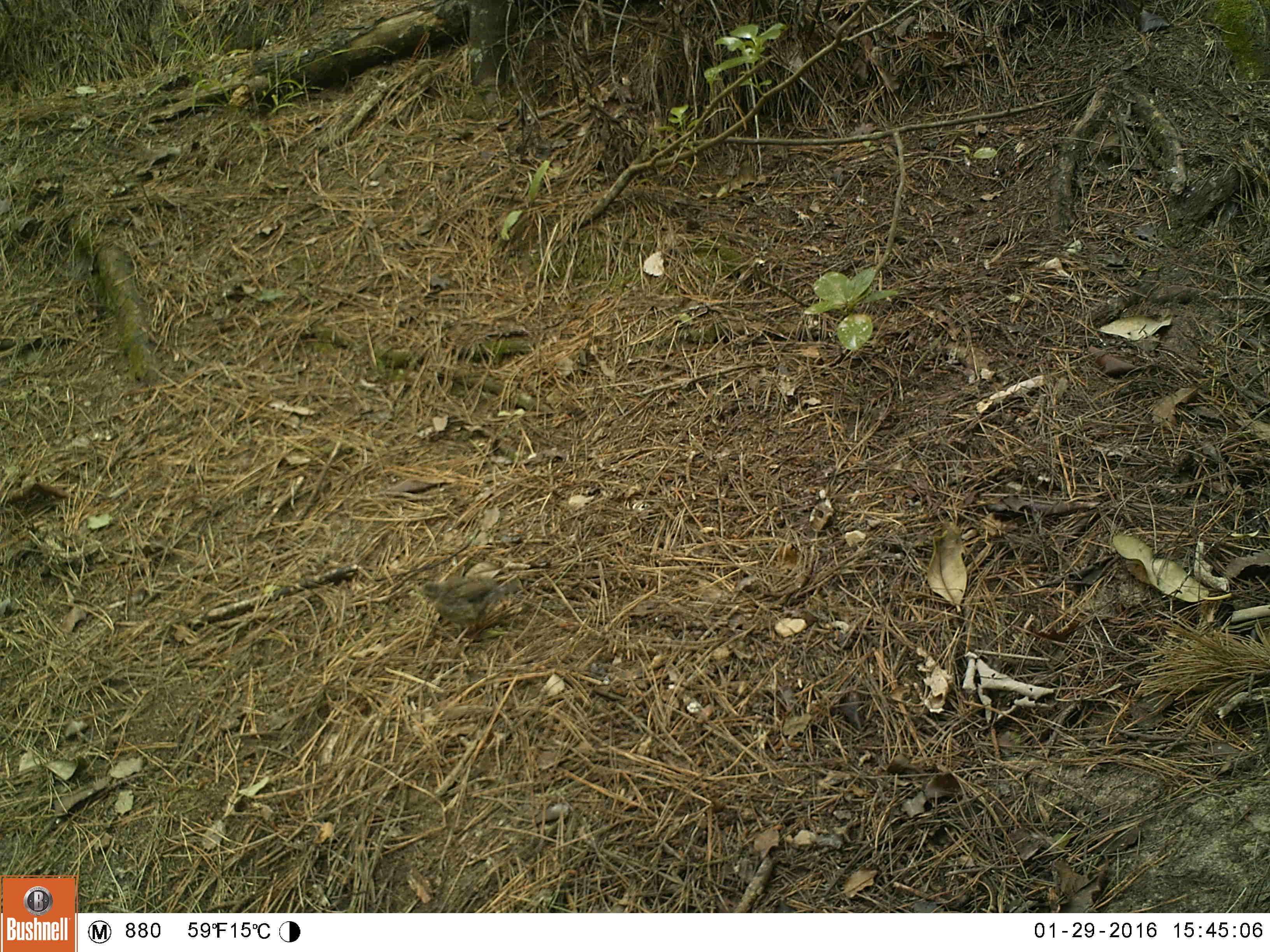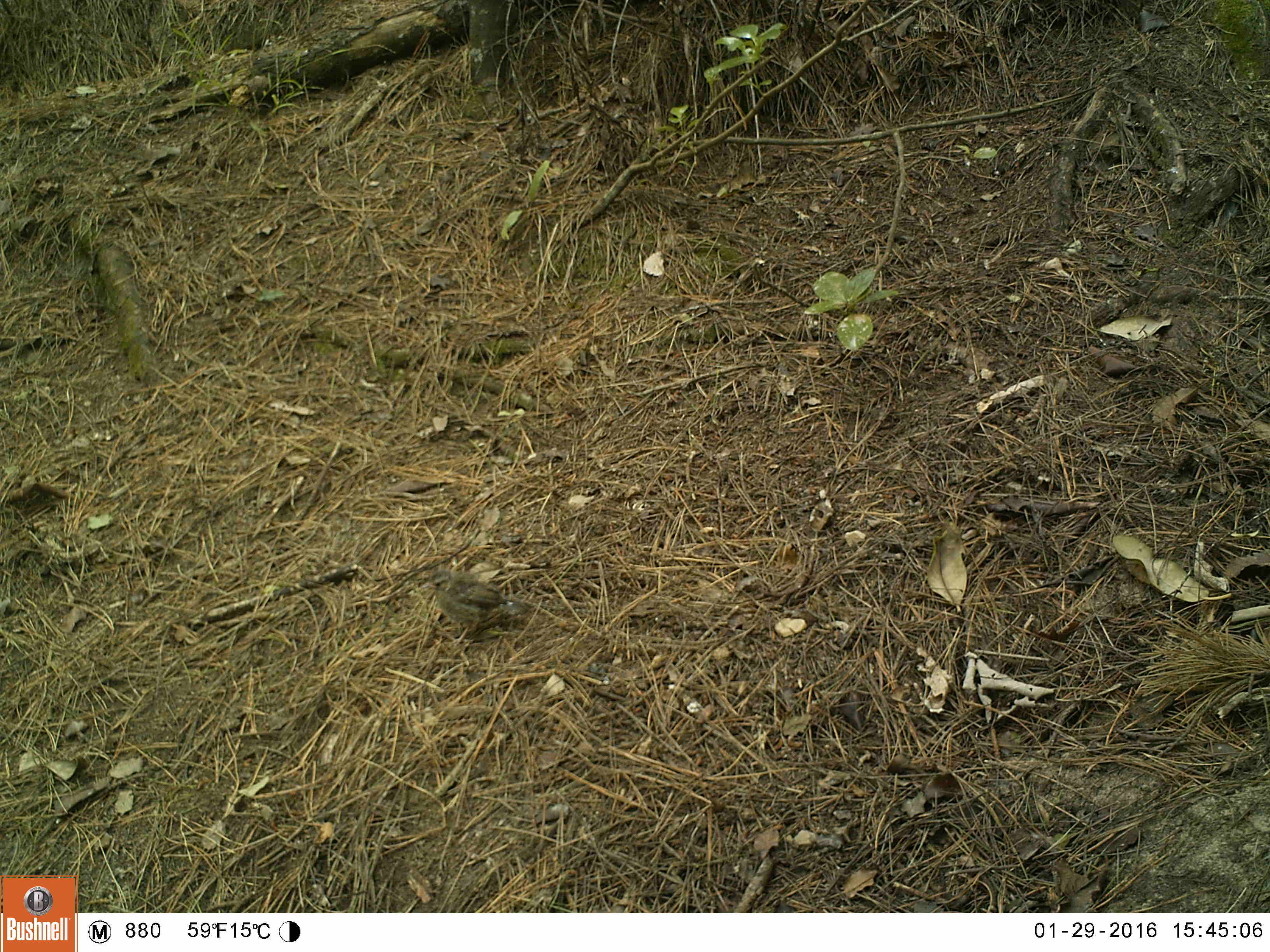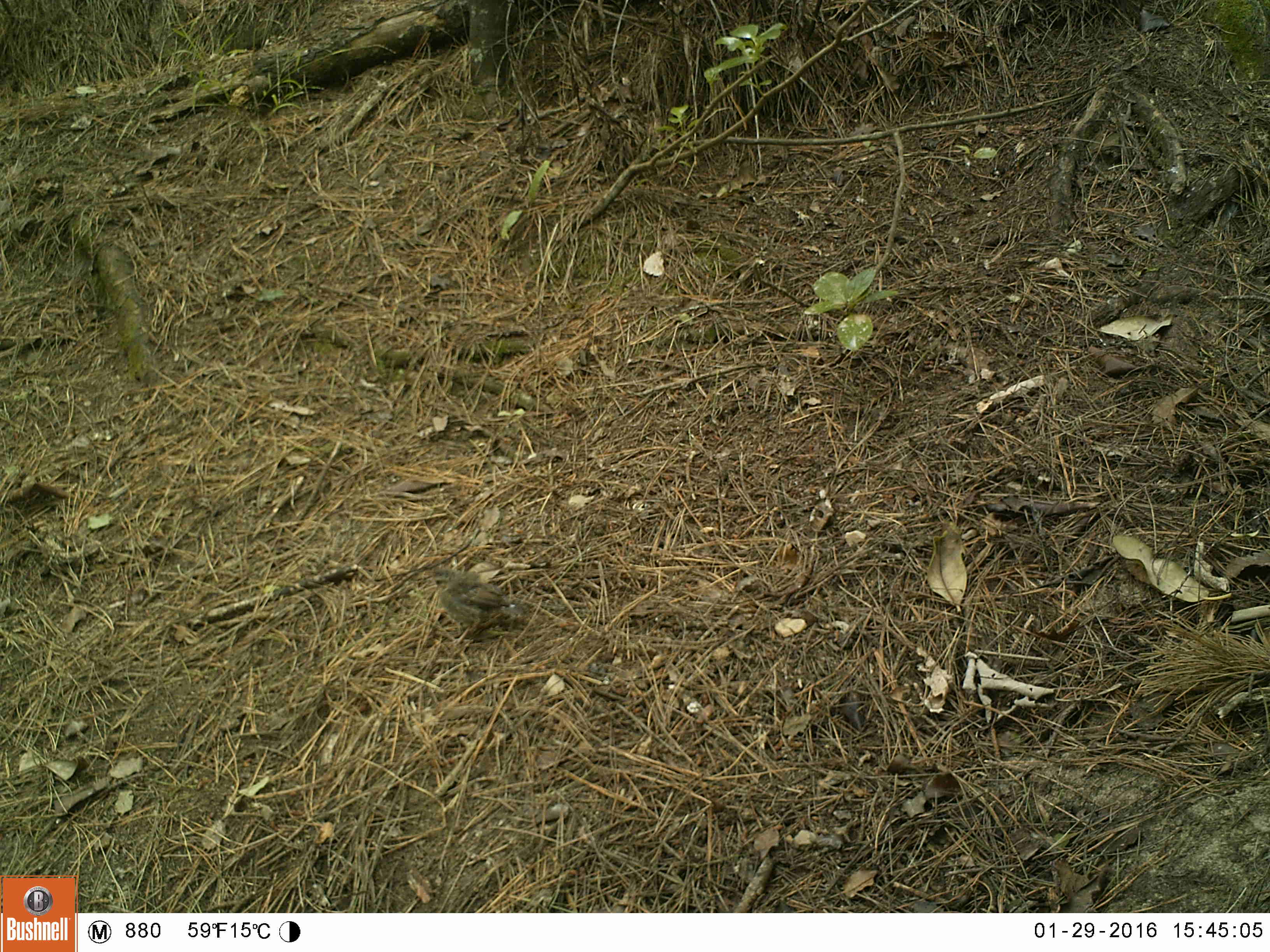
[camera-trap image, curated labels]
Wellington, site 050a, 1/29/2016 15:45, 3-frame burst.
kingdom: Animalia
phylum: Chordata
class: Aves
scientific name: Aves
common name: bird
Bird (Aves).